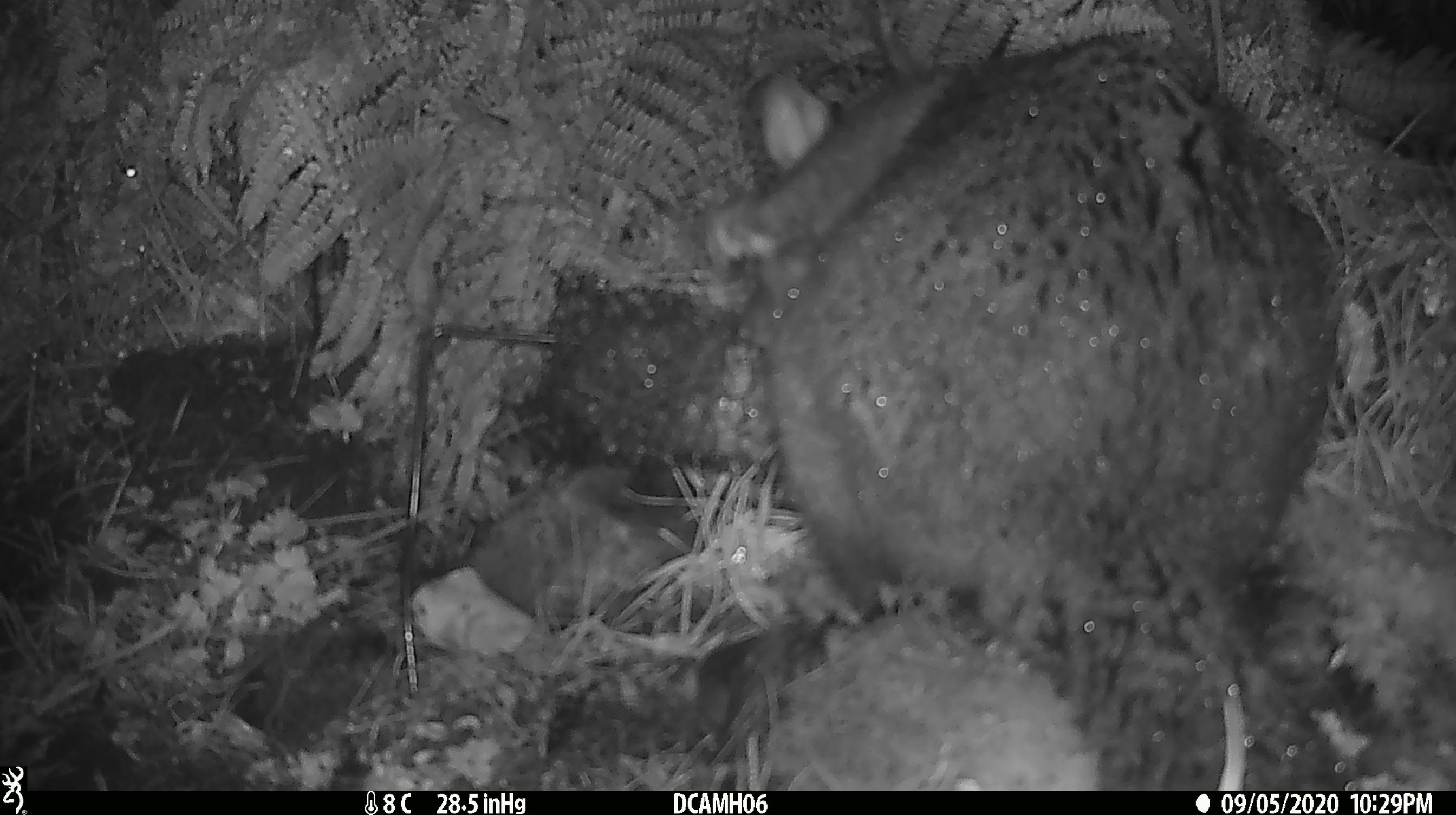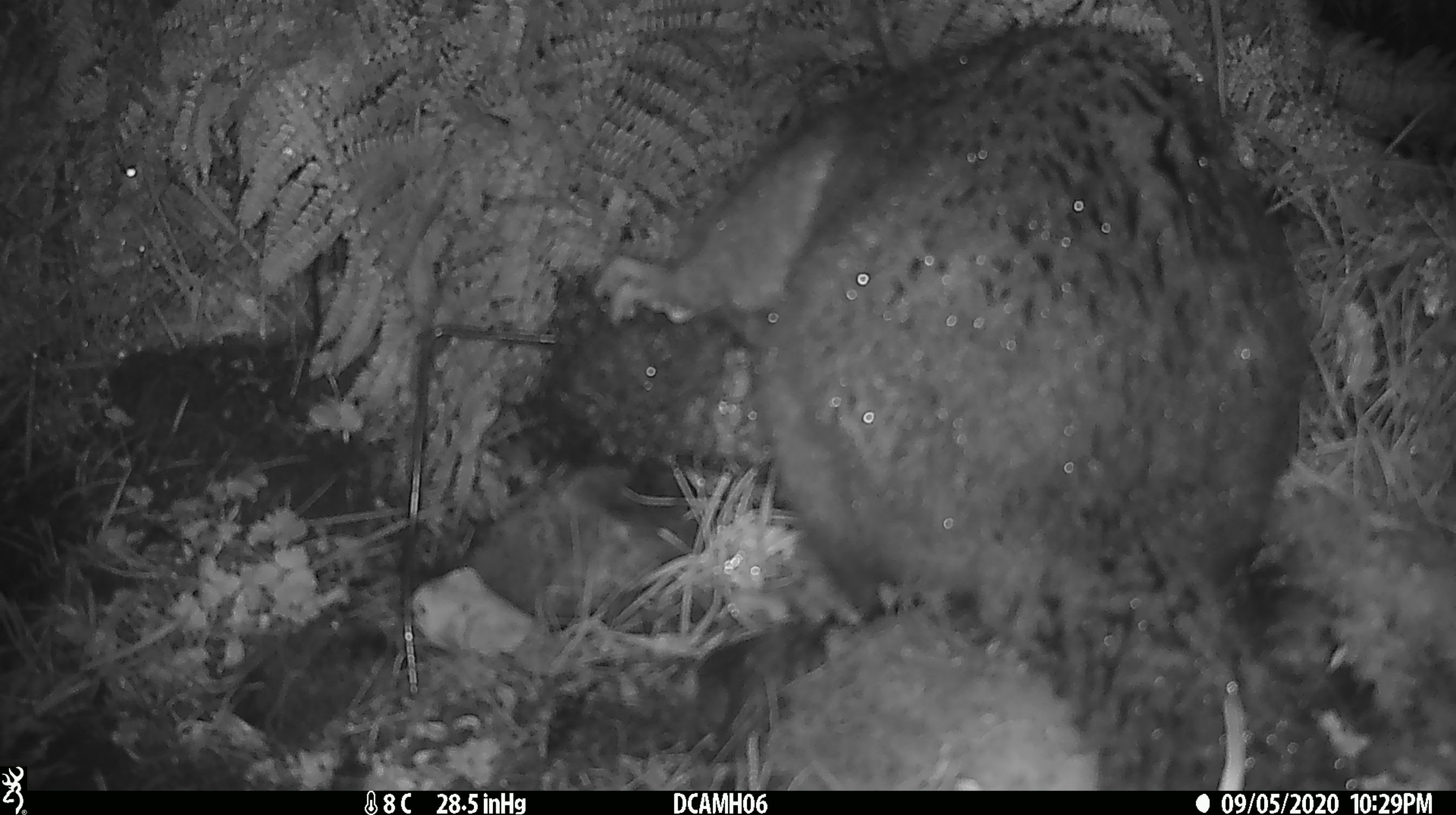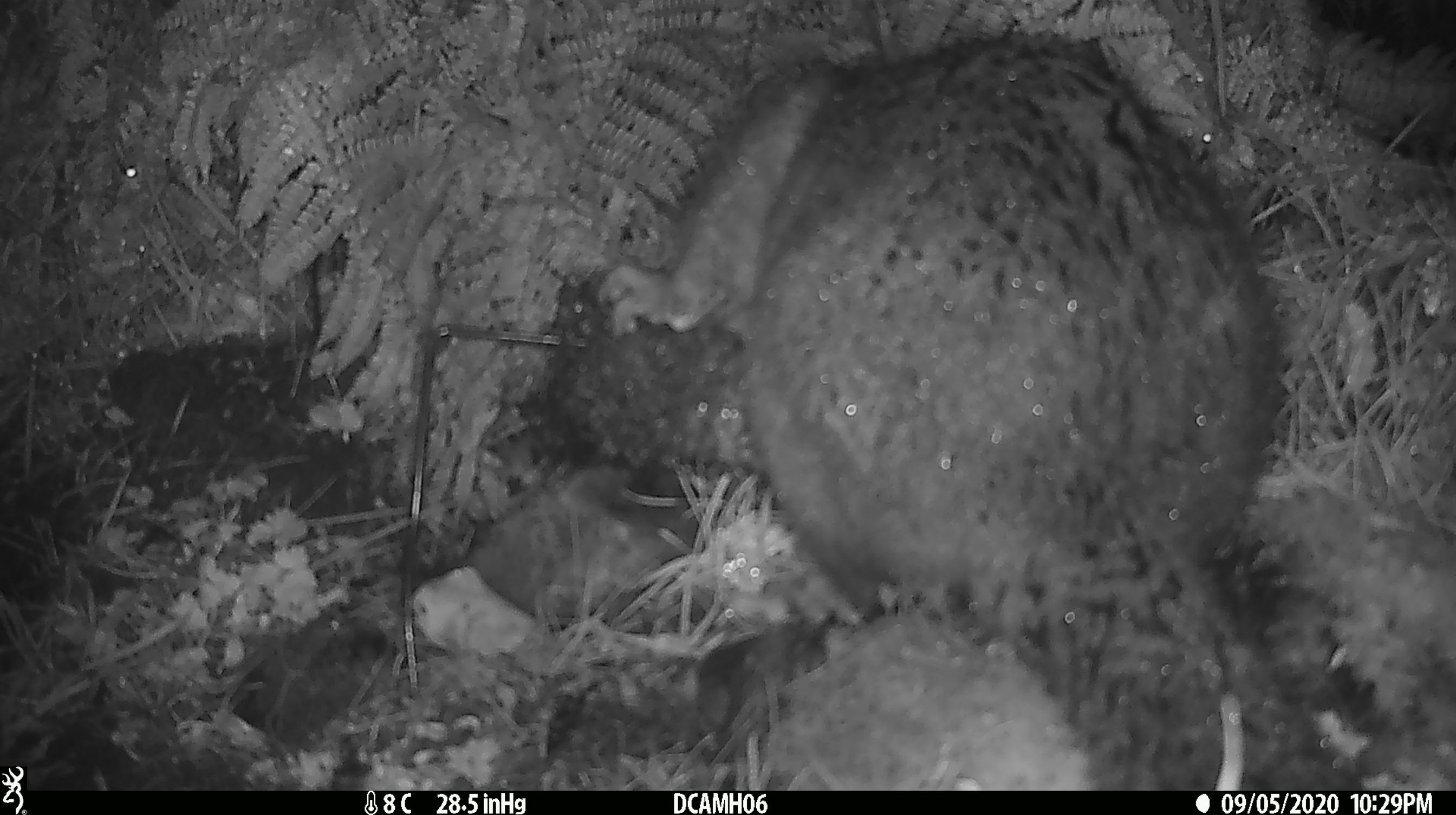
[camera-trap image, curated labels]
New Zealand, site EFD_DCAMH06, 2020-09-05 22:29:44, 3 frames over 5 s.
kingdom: Animalia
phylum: Chordata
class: Mammalia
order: Diprotodontia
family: Phalangeridae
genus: Trichosurus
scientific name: Trichosurus vulpecula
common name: common brushtail possum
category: possum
Possum (common brushtail possum) (Trichosurus vulpecula).